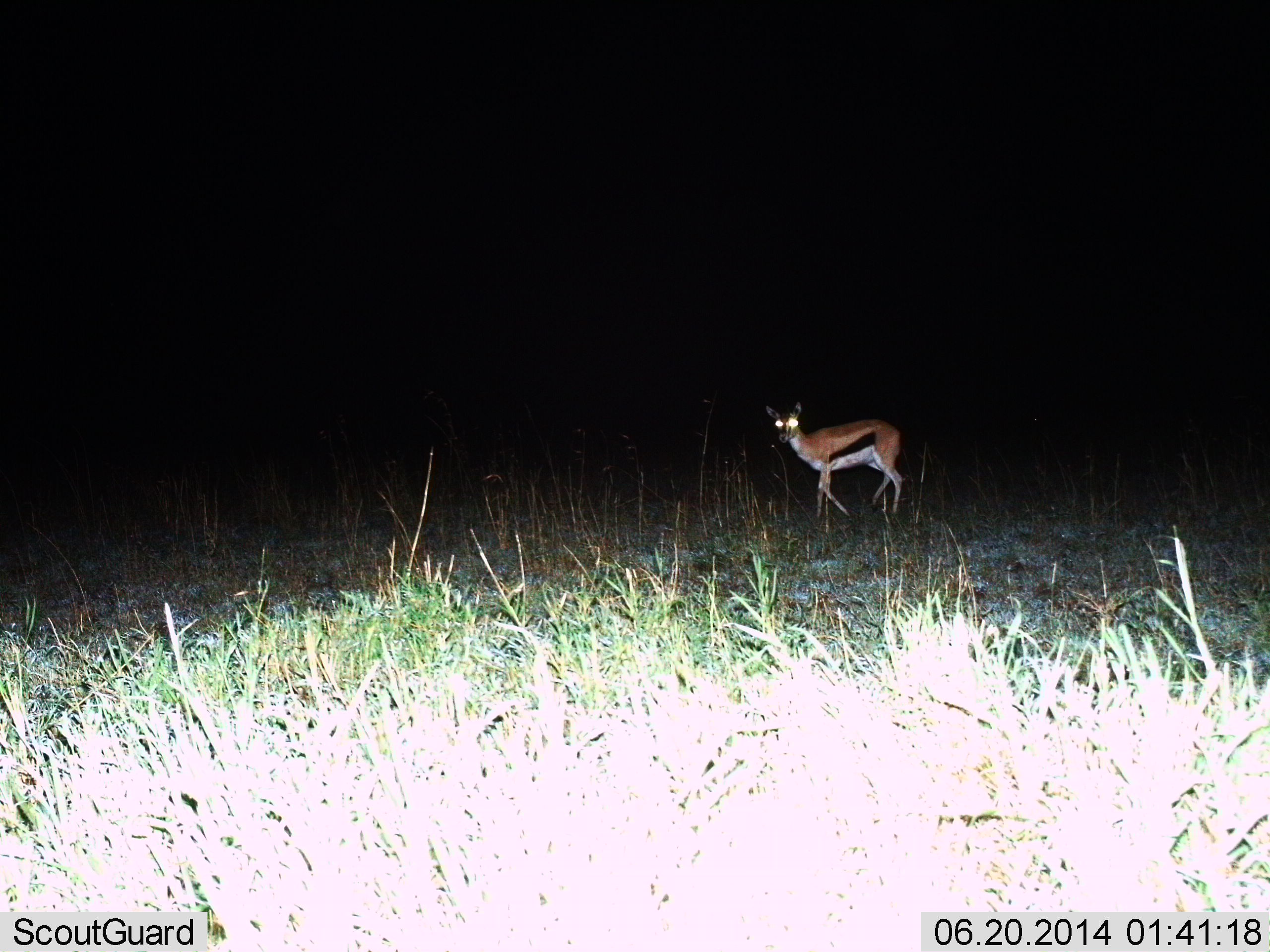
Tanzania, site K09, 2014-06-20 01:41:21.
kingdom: Animalia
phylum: Chordata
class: Mammalia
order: Artiodactyla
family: Bovidae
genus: Eudorcas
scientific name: Eudorcas thomsonii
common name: thomson's gazelle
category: gazellethomsons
Gazellethomsons (thomson's gazelle) (Eudorcas thomsonii), count 1. Behavior (volunteer vote fractions): standing 40%, resting 0%, moving 60%, interacting 0%. Young present (vote fraction): 0%. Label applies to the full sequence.